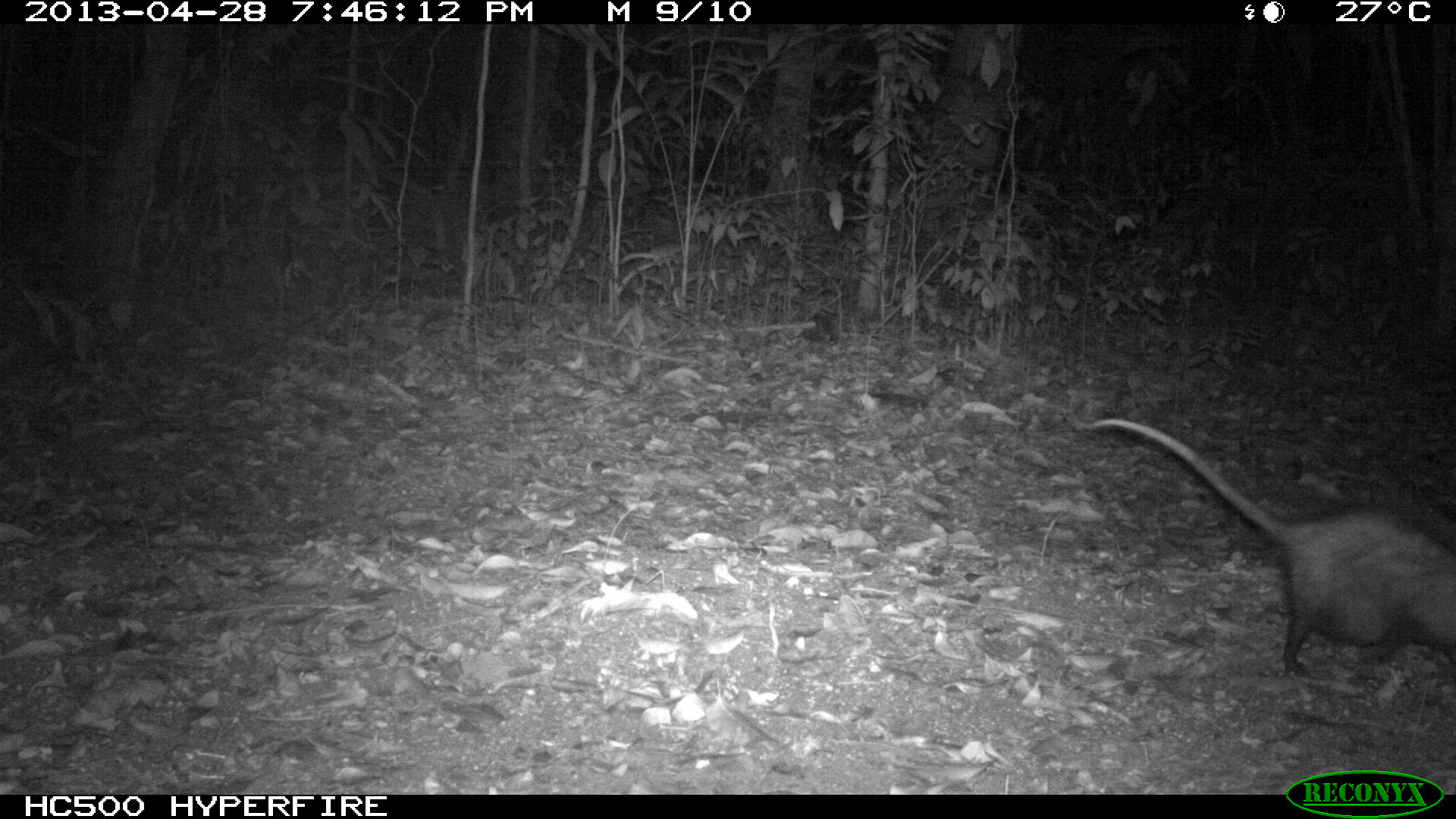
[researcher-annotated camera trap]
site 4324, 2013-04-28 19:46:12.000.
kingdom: Animalia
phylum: Chordata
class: Mammalia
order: Didelphimorphia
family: Didelphidae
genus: Didelphis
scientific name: Didelphis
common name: american opossums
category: didelphis sp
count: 1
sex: female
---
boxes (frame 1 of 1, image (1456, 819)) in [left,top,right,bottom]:
didelphis sp: [1082,416,1456,674]